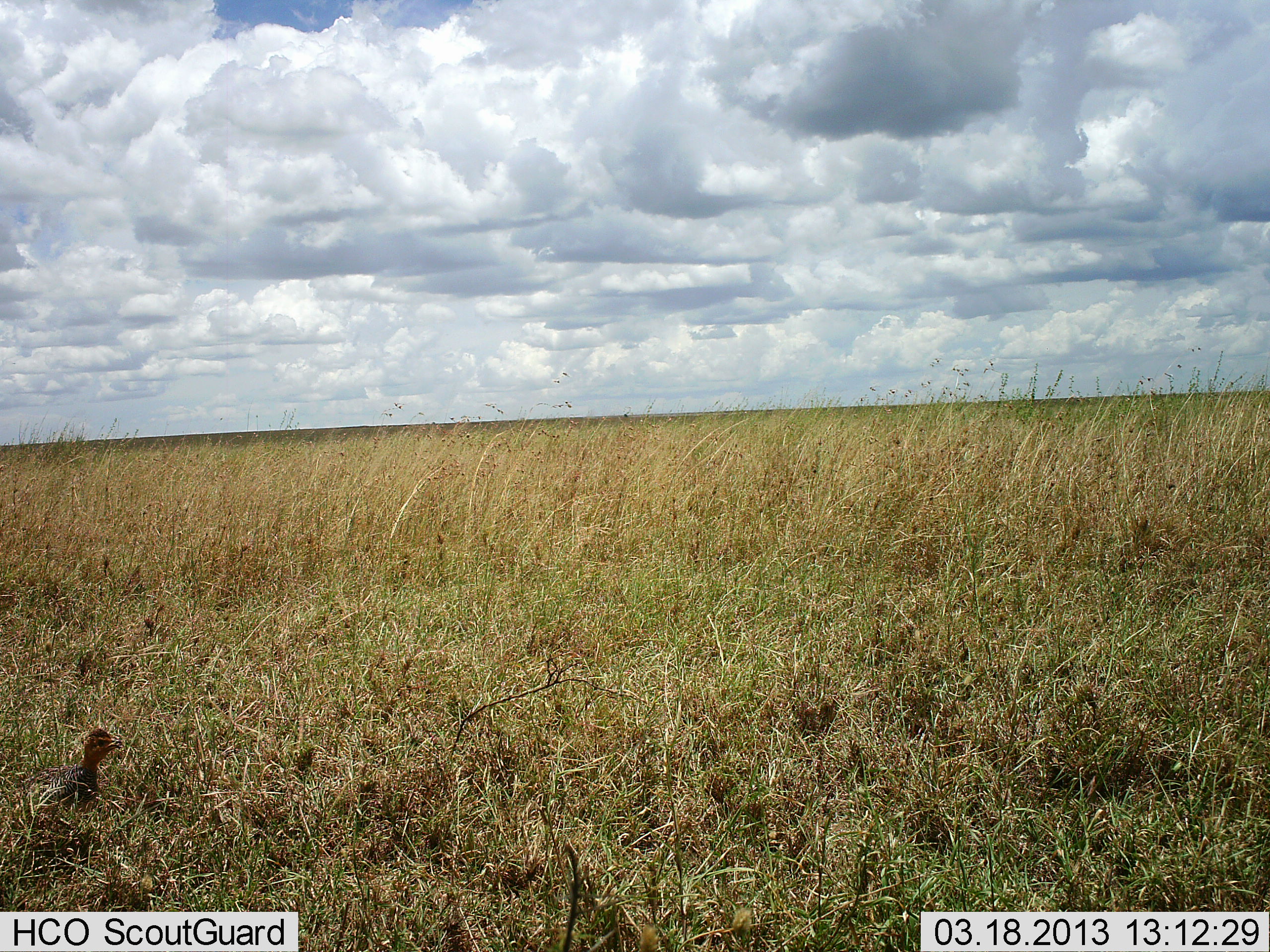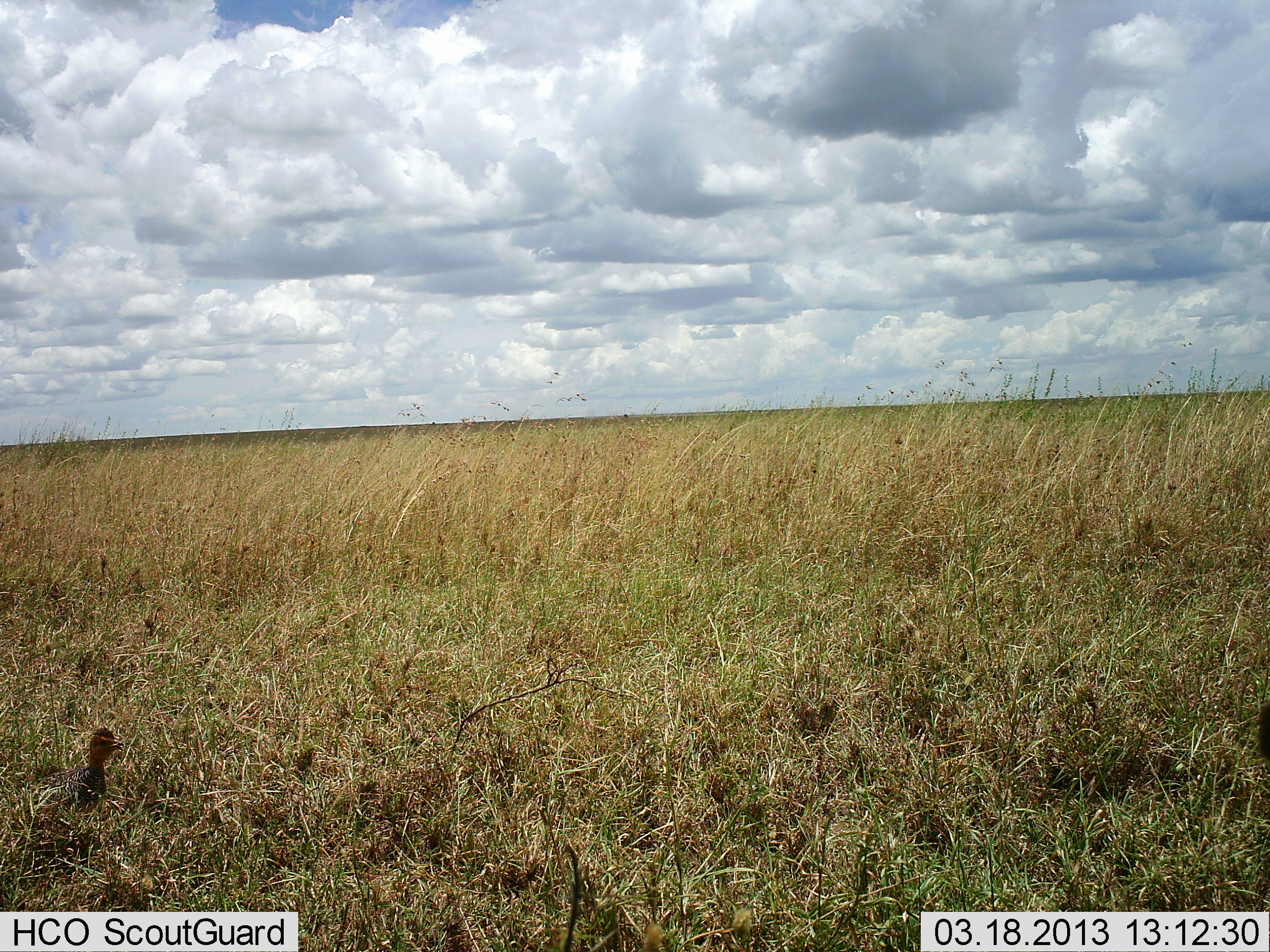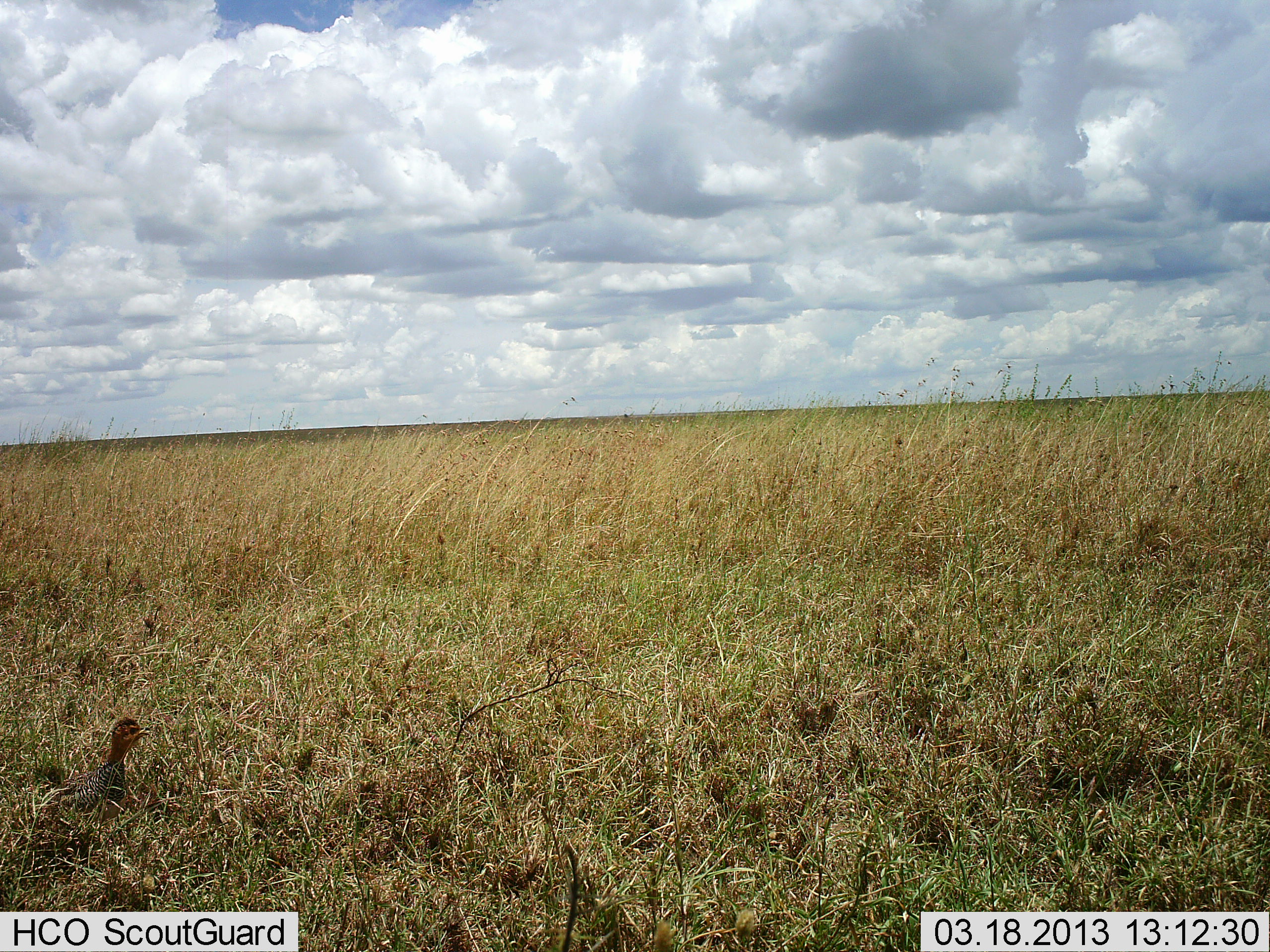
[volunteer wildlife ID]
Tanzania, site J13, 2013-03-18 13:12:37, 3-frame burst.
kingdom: Animalia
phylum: Chordata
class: Aves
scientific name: Aves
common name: bird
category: otherbird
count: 1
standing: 64%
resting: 0%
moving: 36%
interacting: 0%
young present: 7%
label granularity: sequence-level